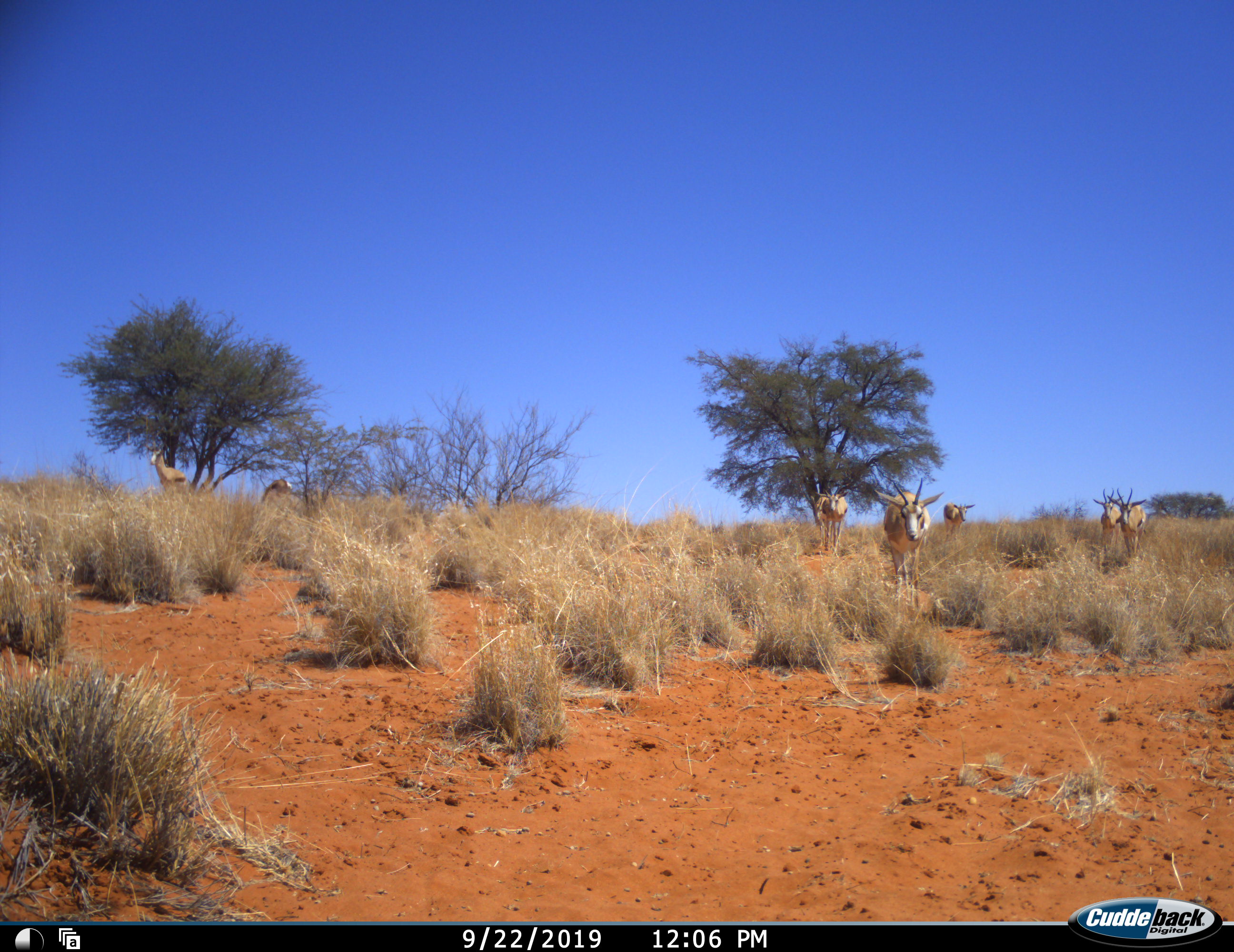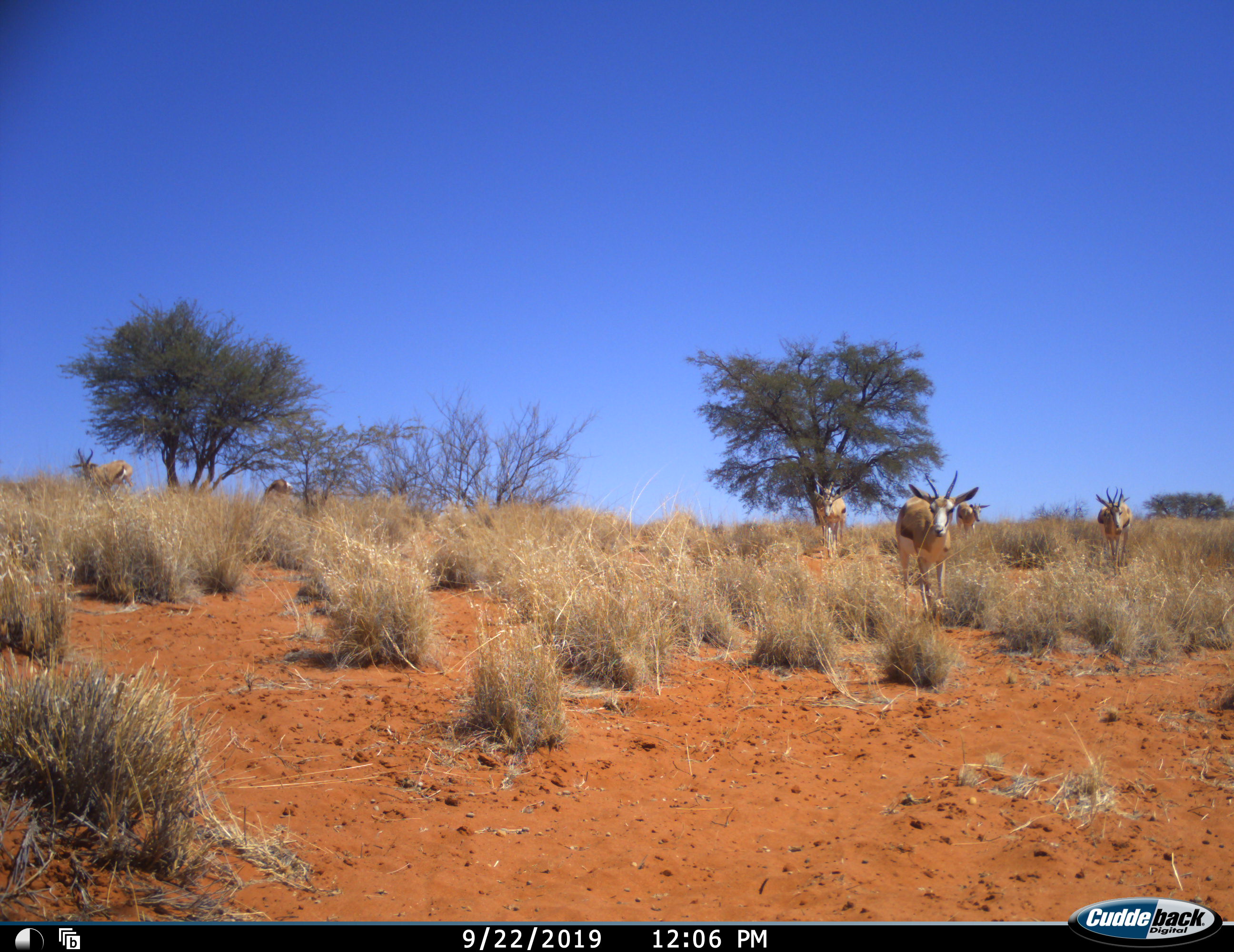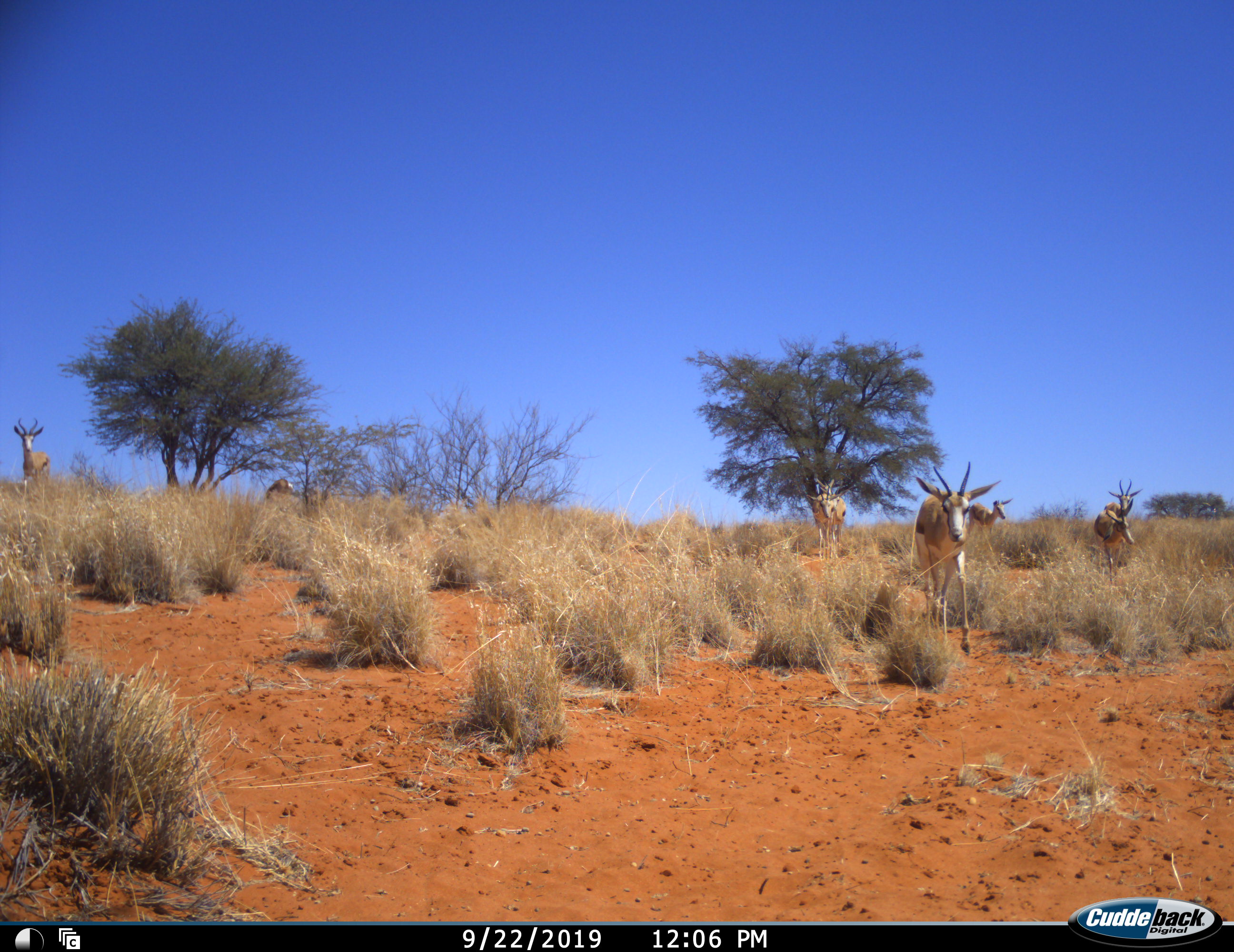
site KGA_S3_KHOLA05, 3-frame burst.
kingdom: Animalia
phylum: Chordata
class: Mammalia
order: Artiodactyla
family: Bovidae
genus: Antidorcas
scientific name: Antidorcas marsupialis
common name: springbok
Springbok (Antidorcas marsupialis), count 8. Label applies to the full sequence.